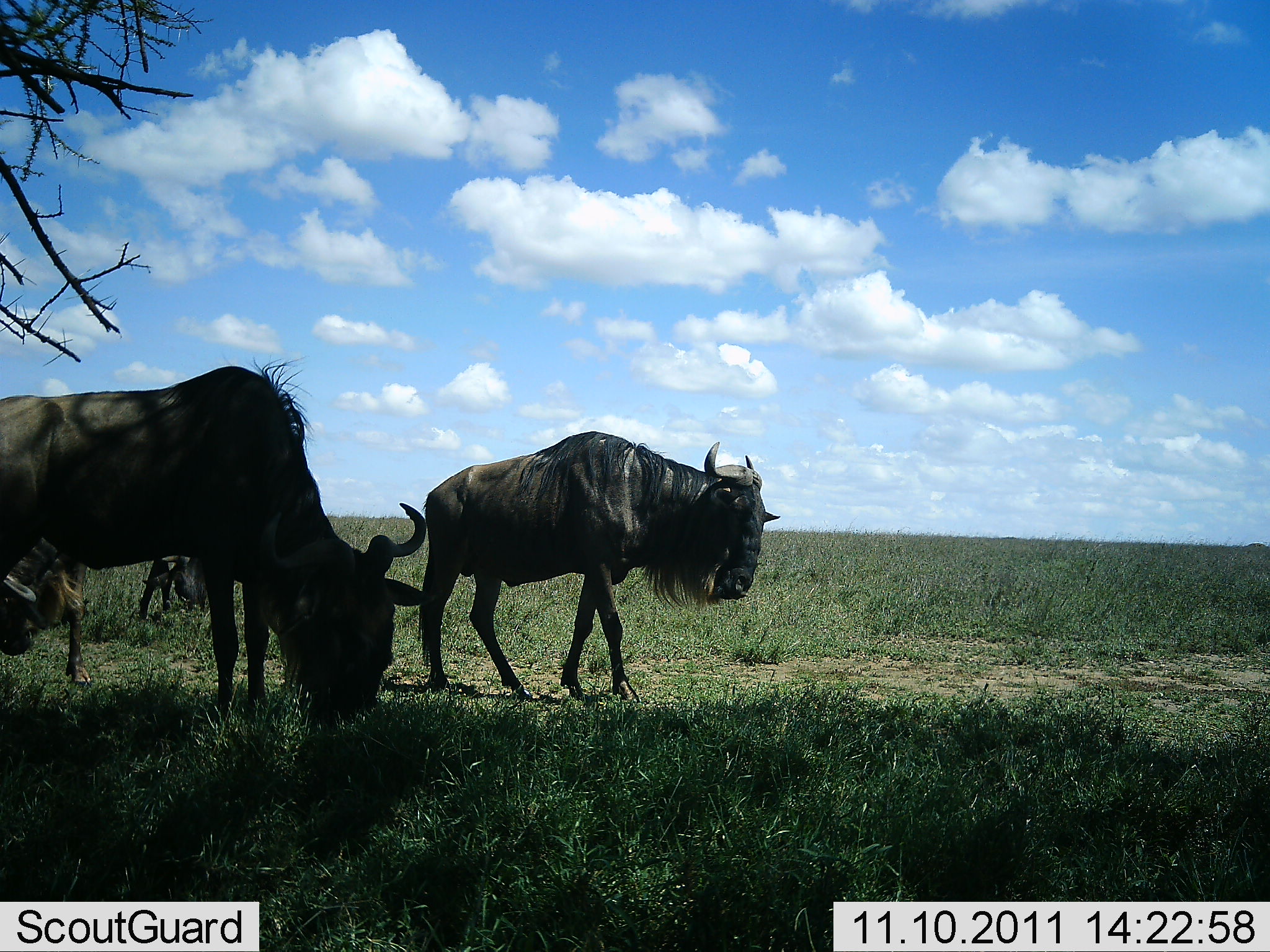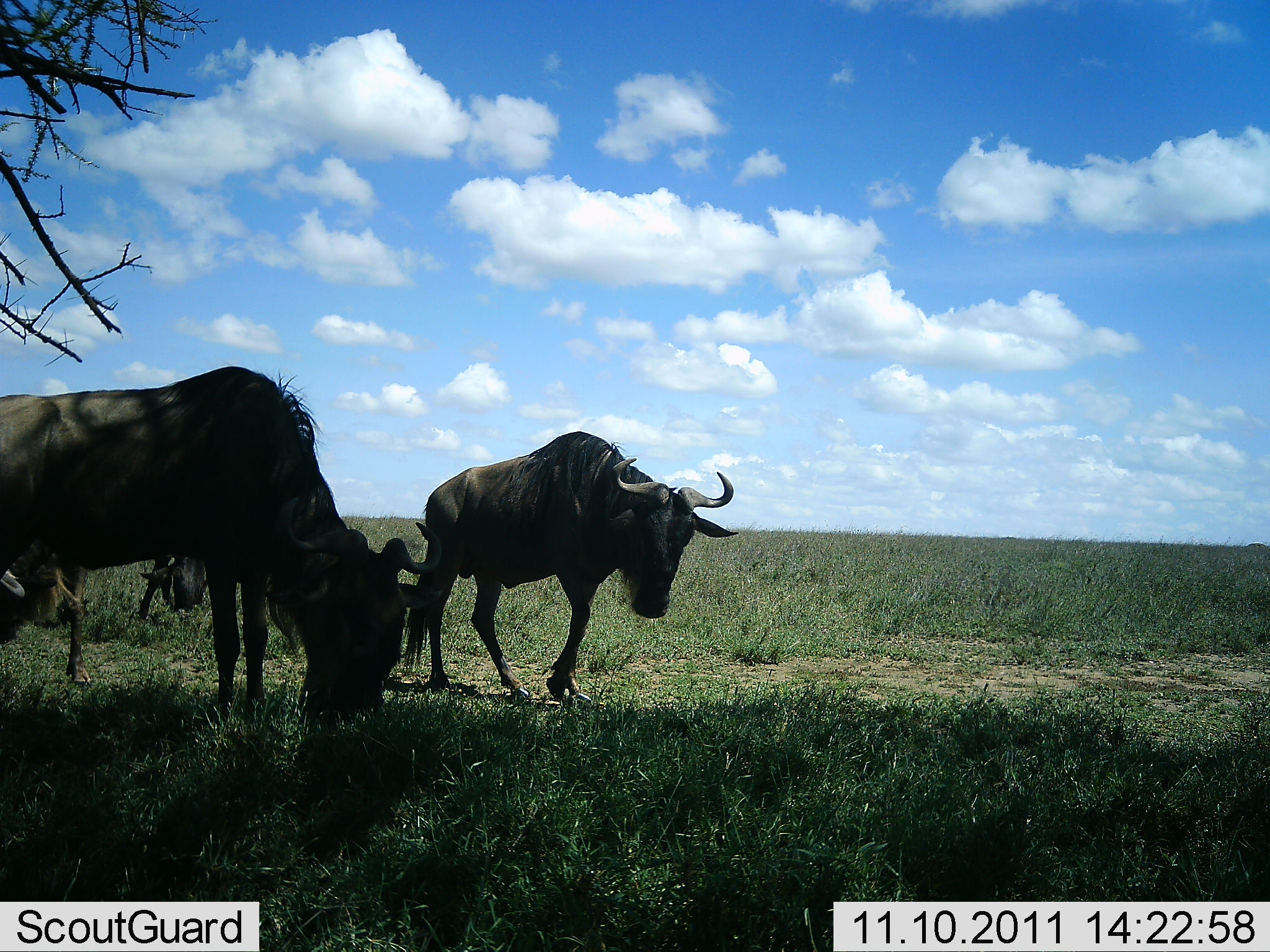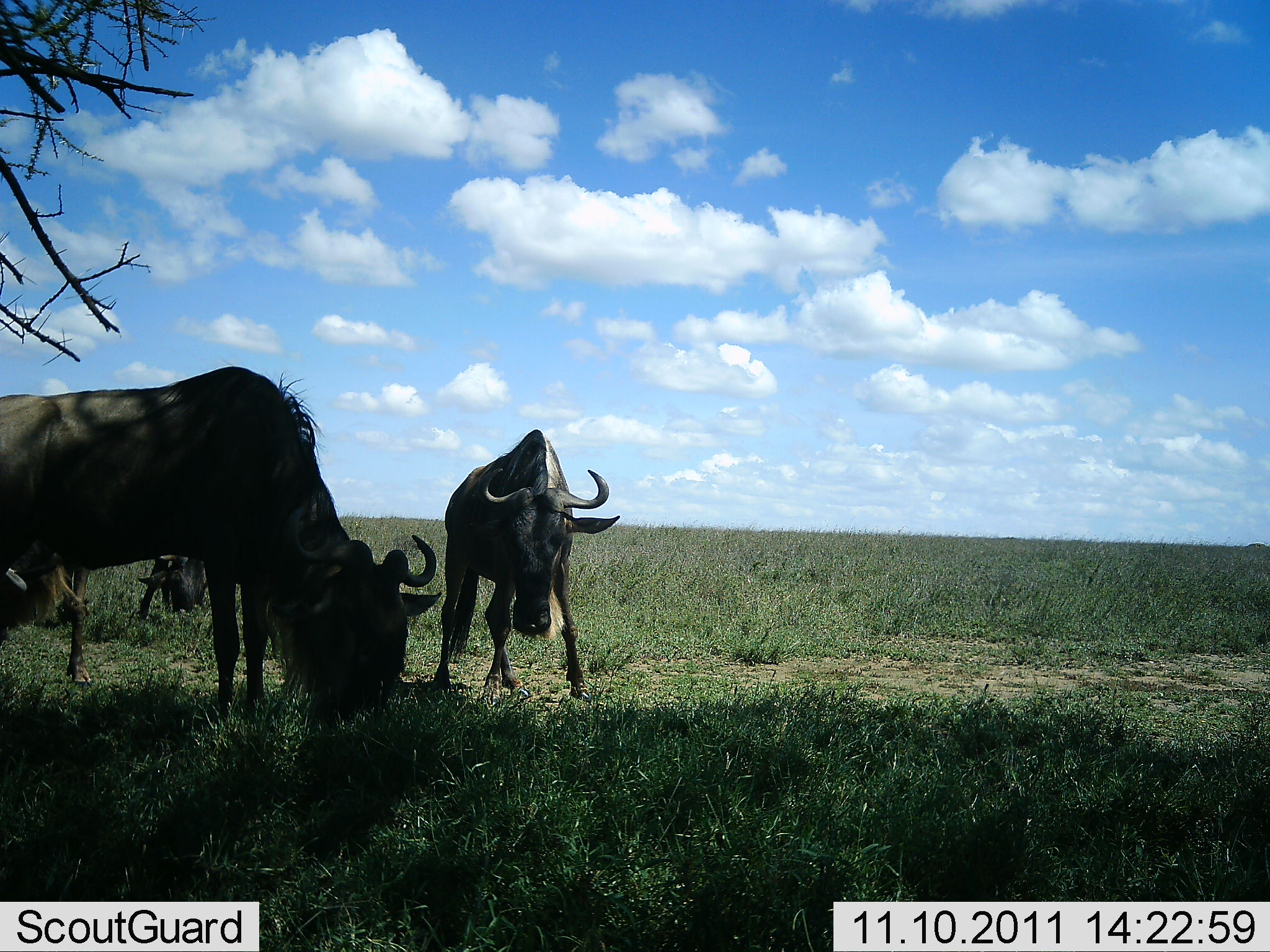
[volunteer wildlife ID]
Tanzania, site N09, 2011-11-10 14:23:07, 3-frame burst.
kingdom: Animalia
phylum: Chordata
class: Mammalia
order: Artiodactyla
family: Bovidae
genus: Connochaetes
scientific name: Connochaetes taurinus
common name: blue wildebeest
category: wildebeest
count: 4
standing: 25%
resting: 8%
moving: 33%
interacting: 0%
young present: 0%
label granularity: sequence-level